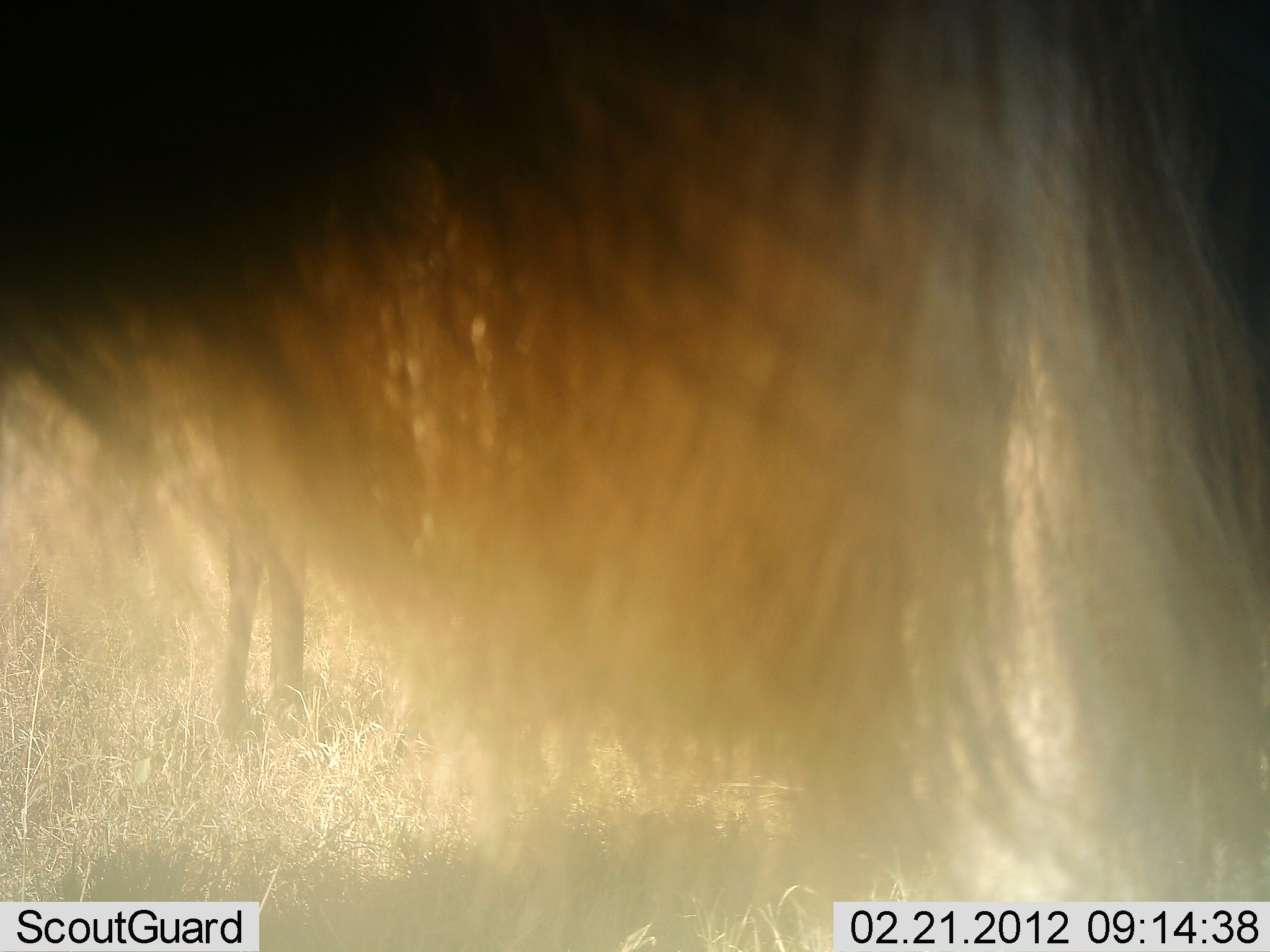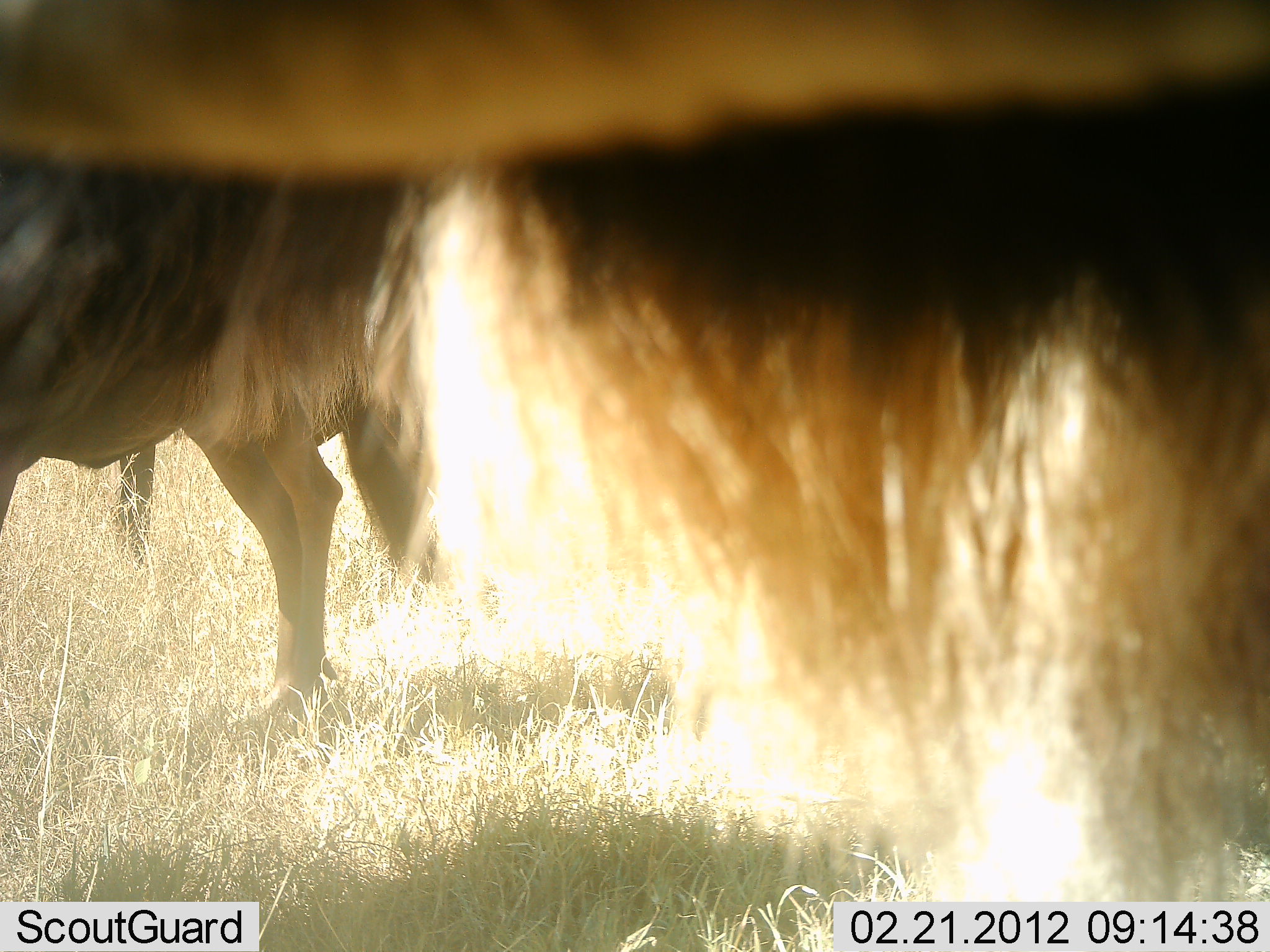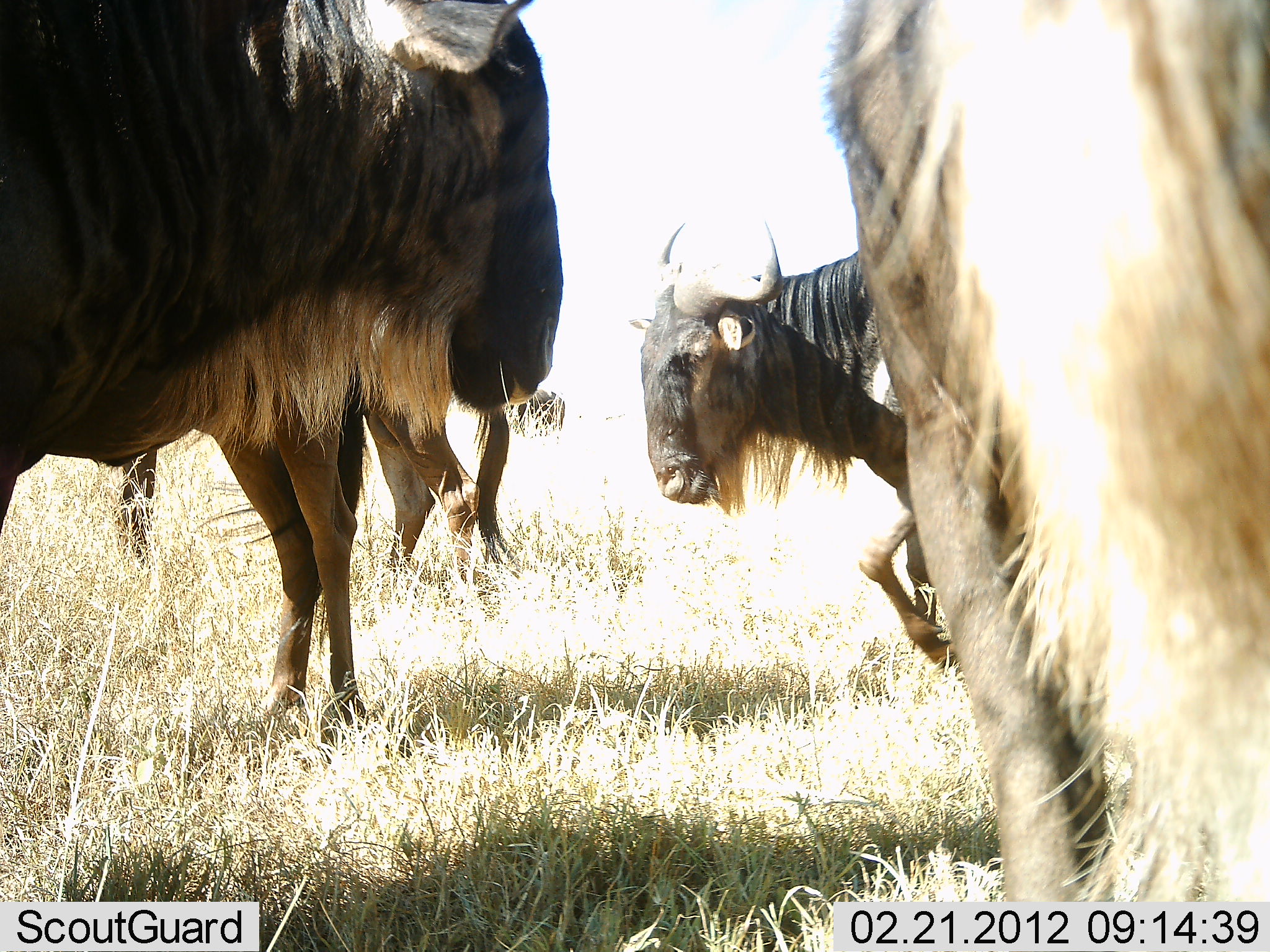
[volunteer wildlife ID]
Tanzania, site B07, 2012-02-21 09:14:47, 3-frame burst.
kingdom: Animalia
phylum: Chordata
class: Mammalia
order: Artiodactyla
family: Bovidae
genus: Connochaetes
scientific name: Connochaetes taurinus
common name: blue wildebeest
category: wildebeest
Wildebeest (blue wildebeest) (Connochaetes taurinus), count 5. Behavior (volunteer vote fractions): standing 83%, resting 0%, moving 58%, interacting 0%. Young present (vote fraction): 0%. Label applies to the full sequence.